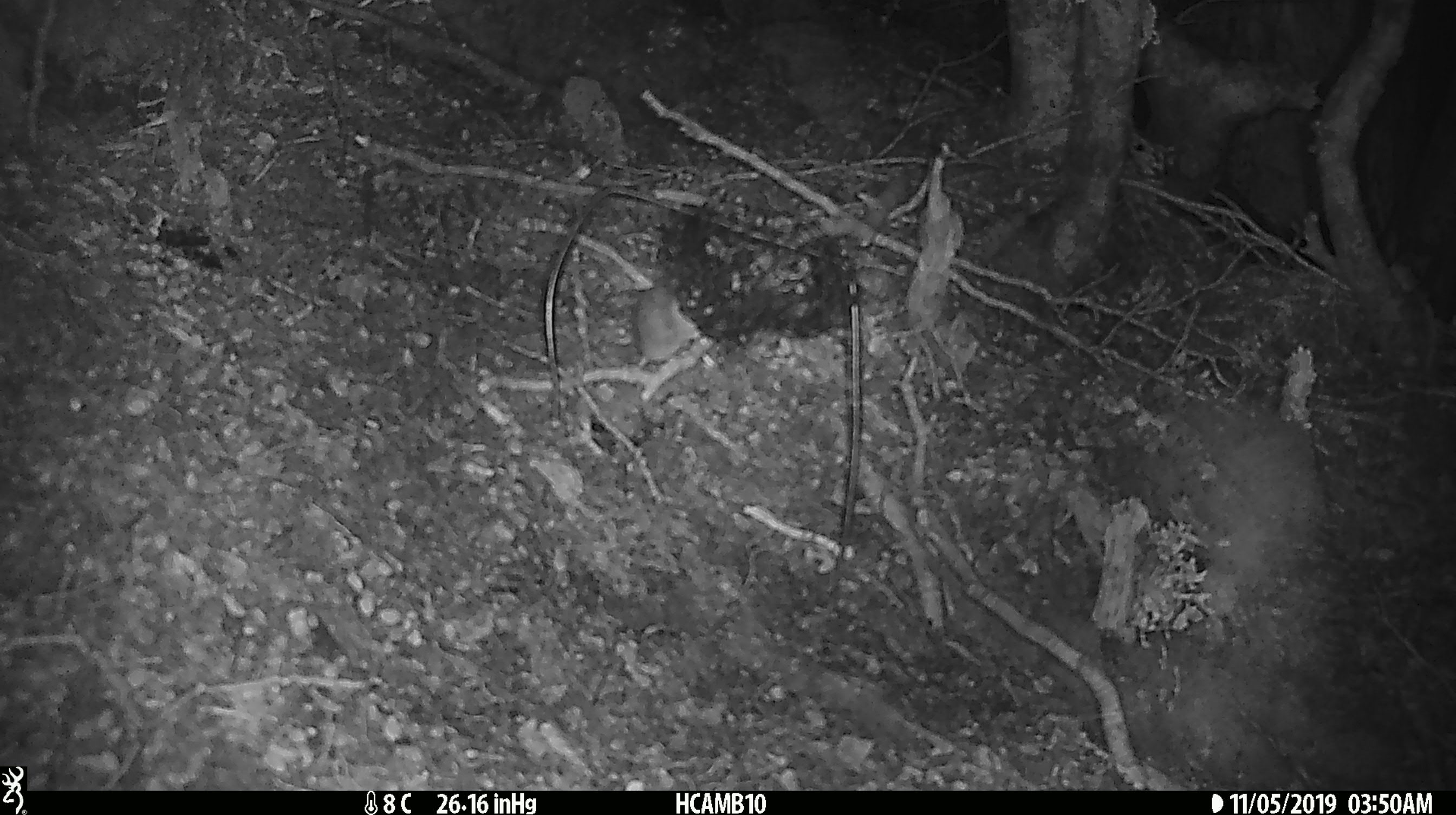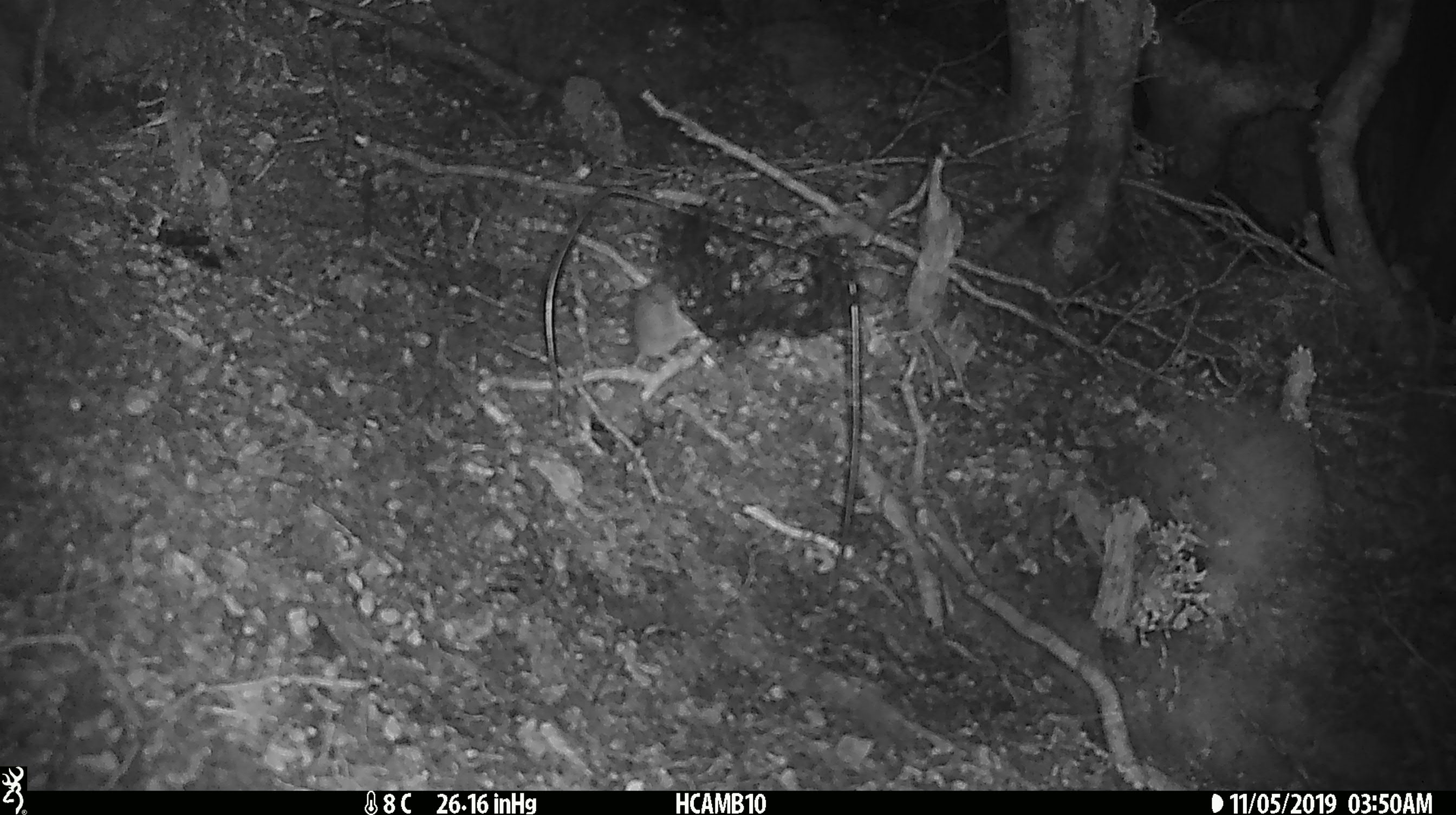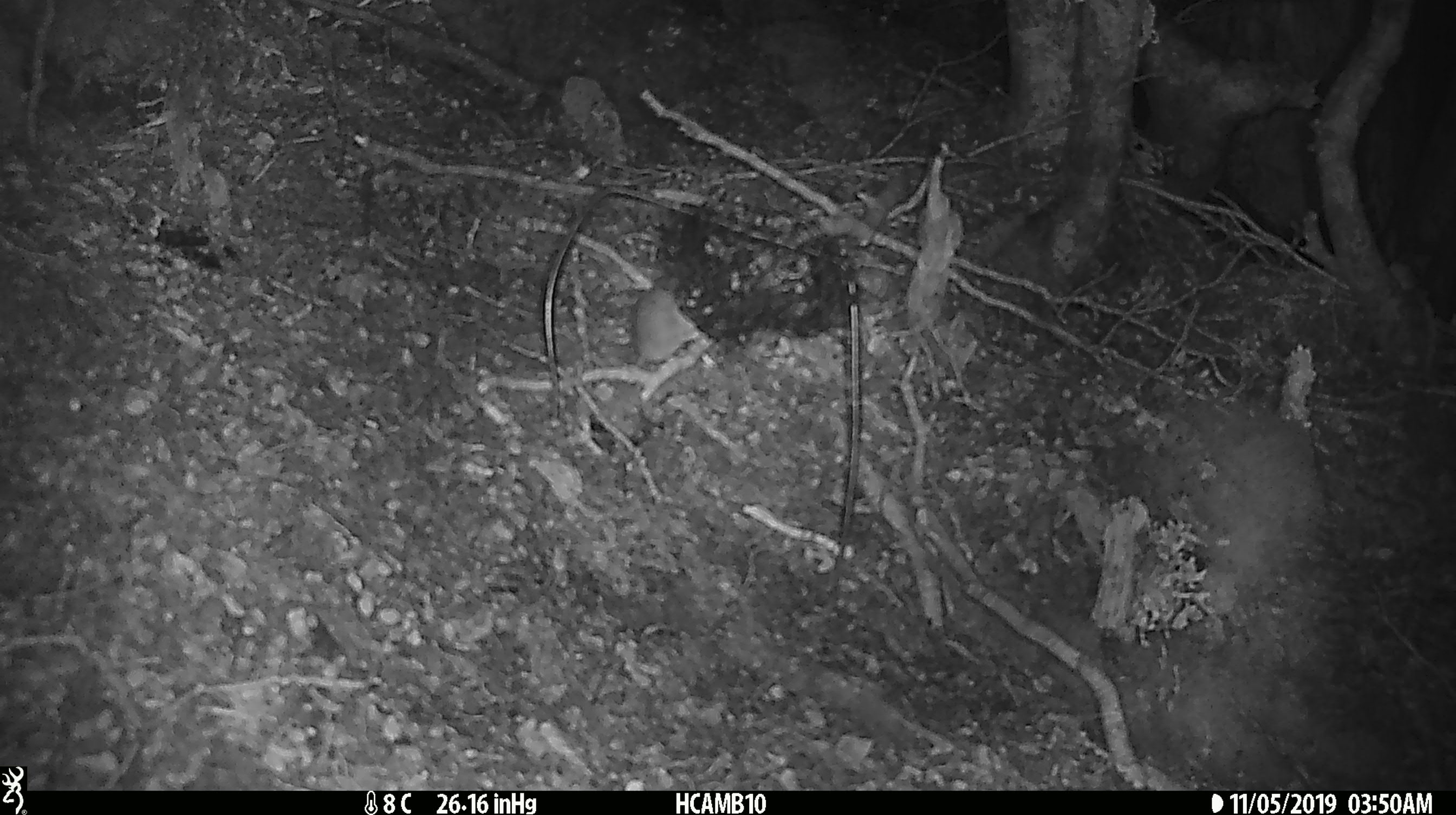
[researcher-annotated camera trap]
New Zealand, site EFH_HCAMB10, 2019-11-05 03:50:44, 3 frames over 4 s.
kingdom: Animalia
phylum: Chordata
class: Mammalia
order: Rodentia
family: Muridae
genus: Mus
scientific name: Mus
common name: mouse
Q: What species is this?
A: Mouse (Mus).